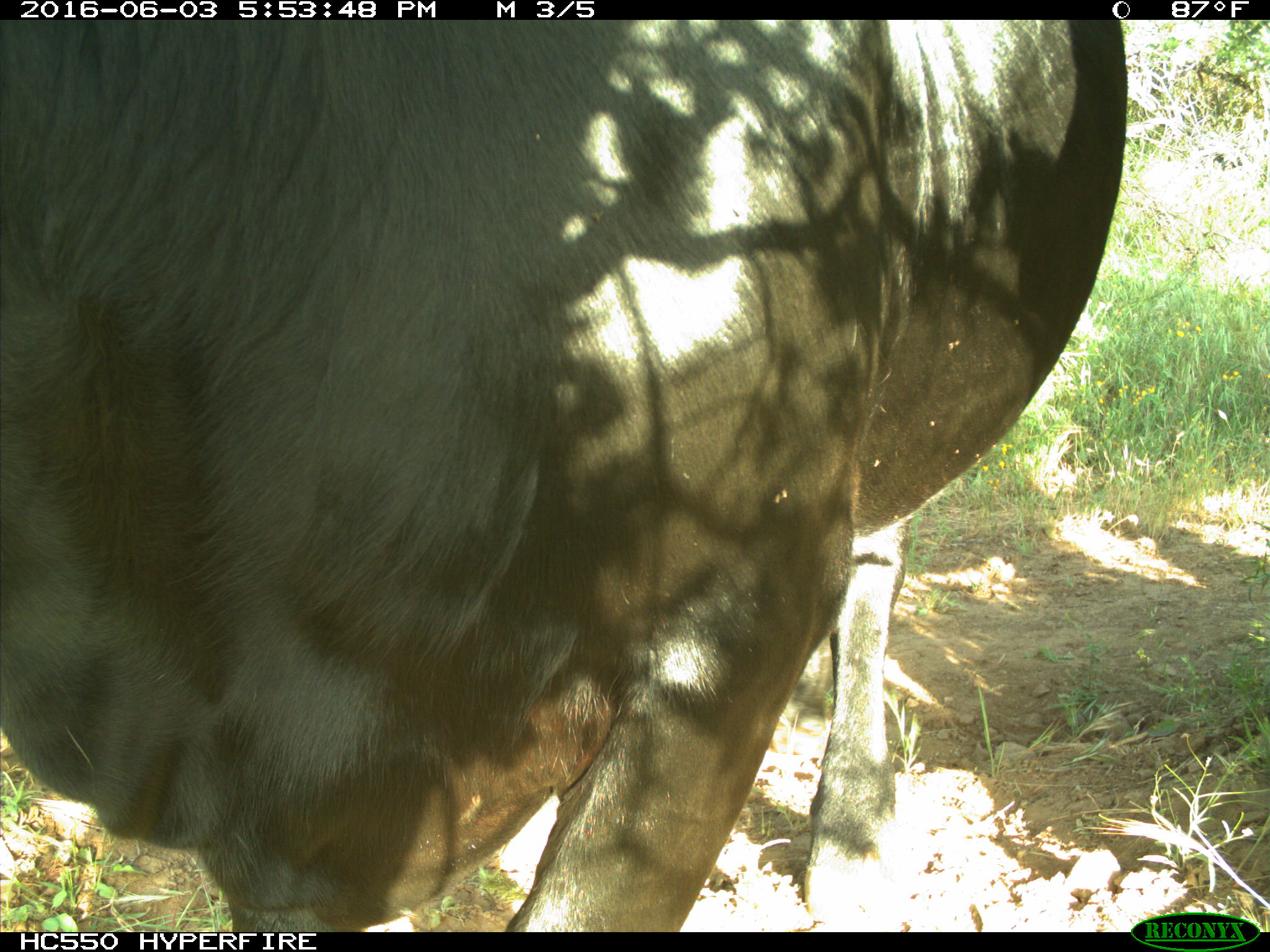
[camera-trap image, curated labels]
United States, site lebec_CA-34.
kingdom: Animalia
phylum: Chordata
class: Mammalia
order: Artiodactyla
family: Bovidae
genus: Bos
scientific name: Bos taurus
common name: domestic cow